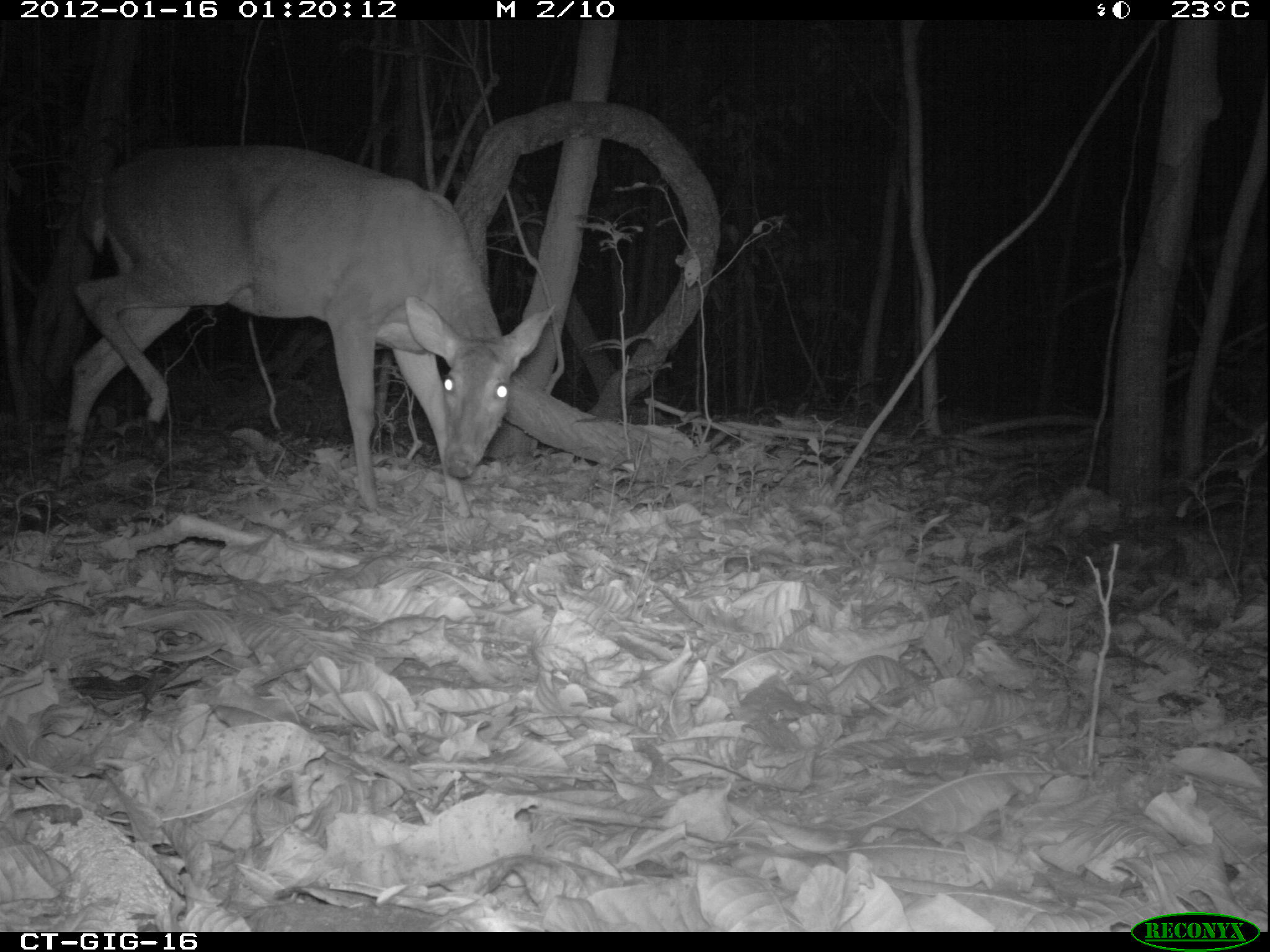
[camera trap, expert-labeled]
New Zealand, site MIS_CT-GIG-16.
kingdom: Animalia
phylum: Chordata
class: Mammalia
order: Artiodactyla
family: Cervidae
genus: Odocoileus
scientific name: Odocoileus virginianus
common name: white-tailed deer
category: white tailed deer